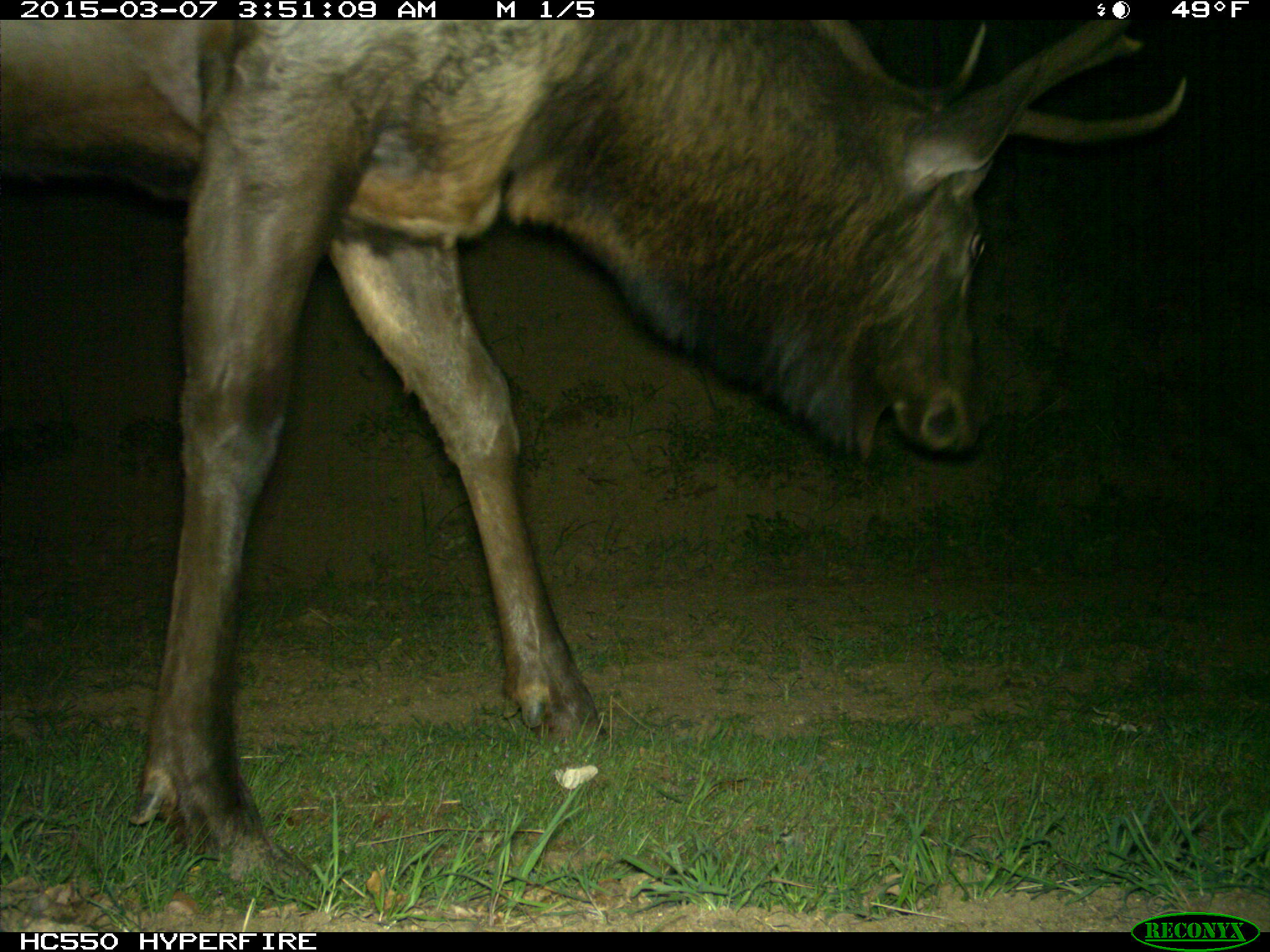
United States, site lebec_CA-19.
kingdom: Animalia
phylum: Chordata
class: Mammalia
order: Artiodactyla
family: Cervidae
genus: Cervus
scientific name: Cervus canadensis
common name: elk